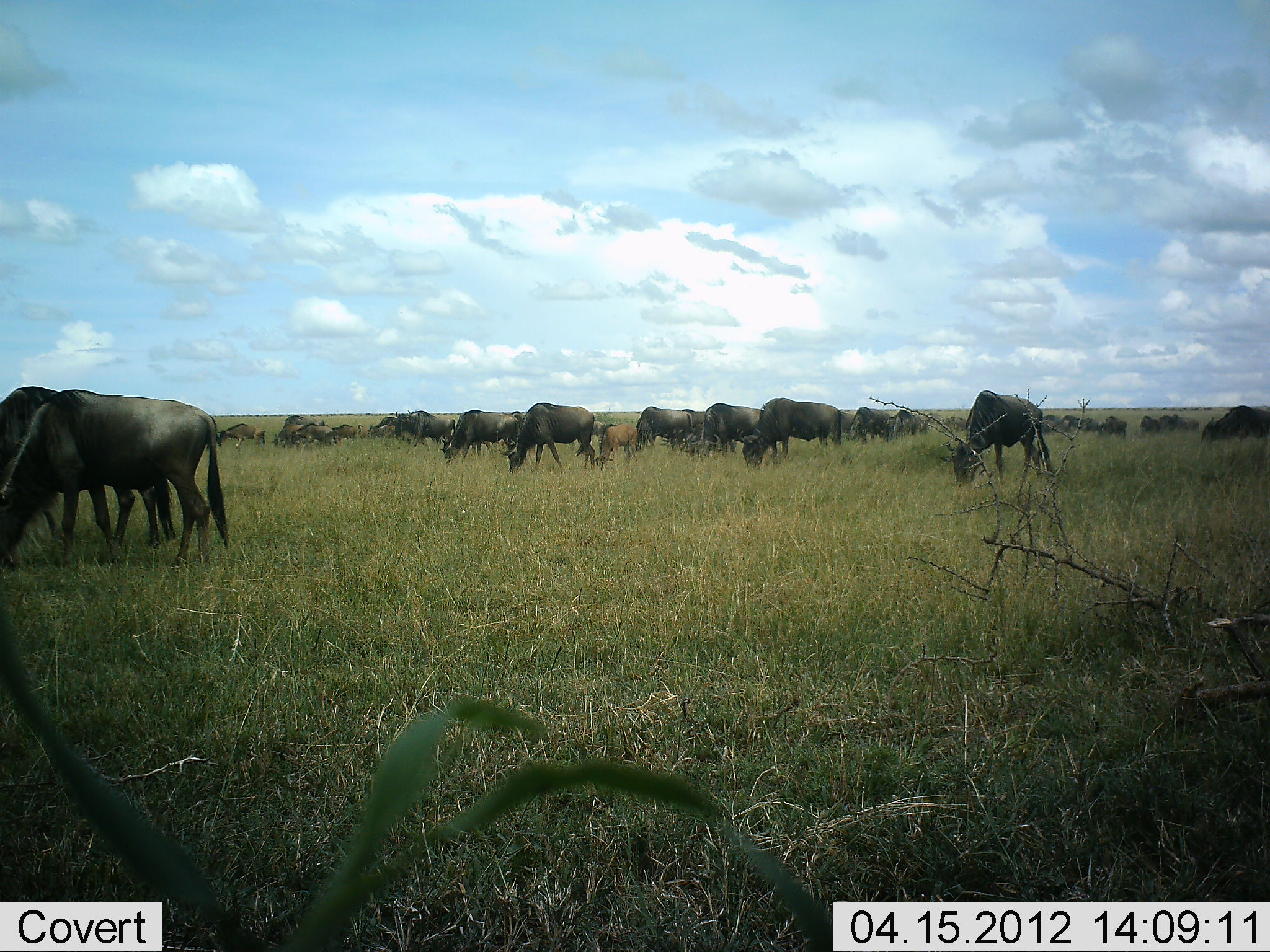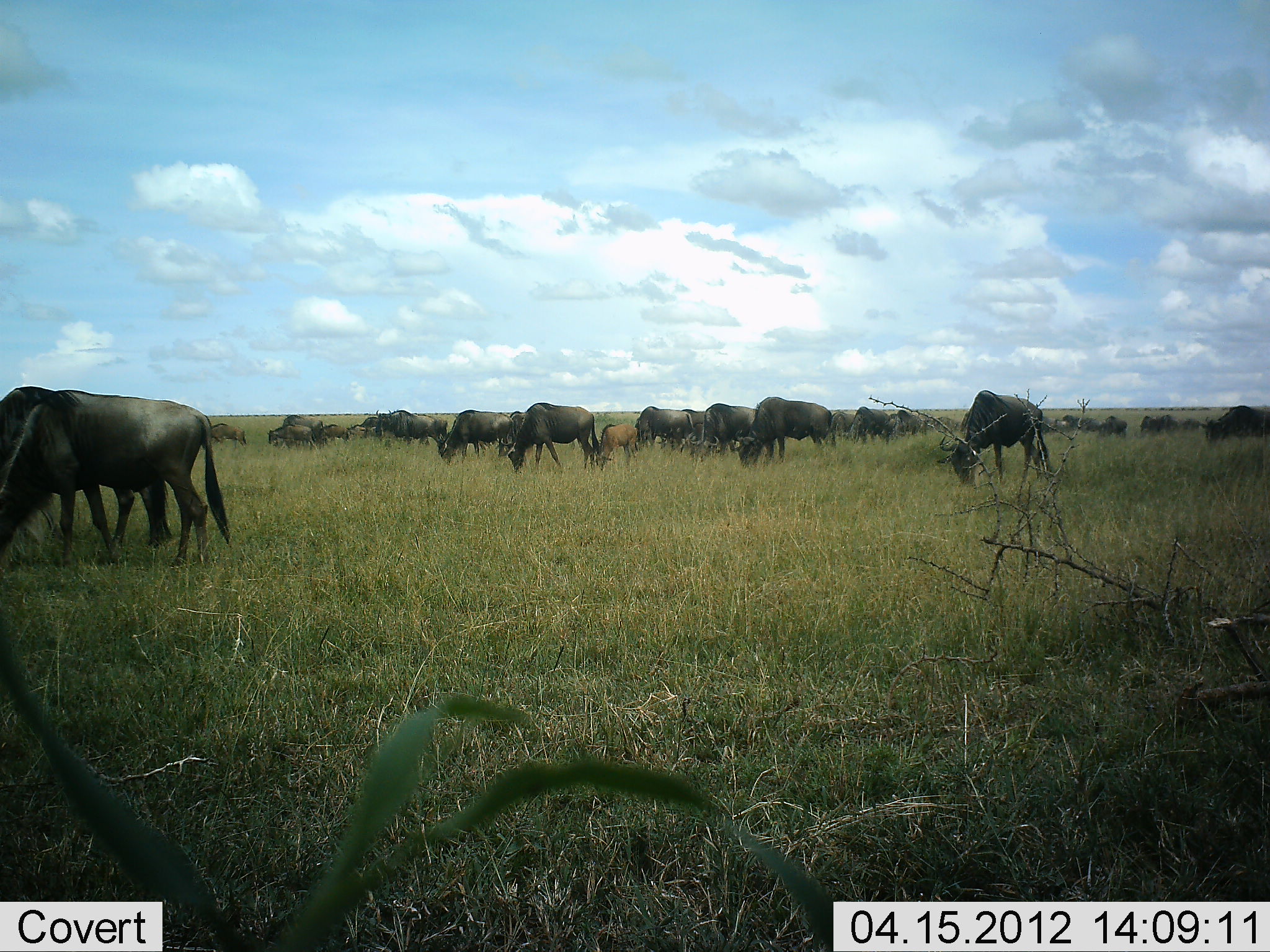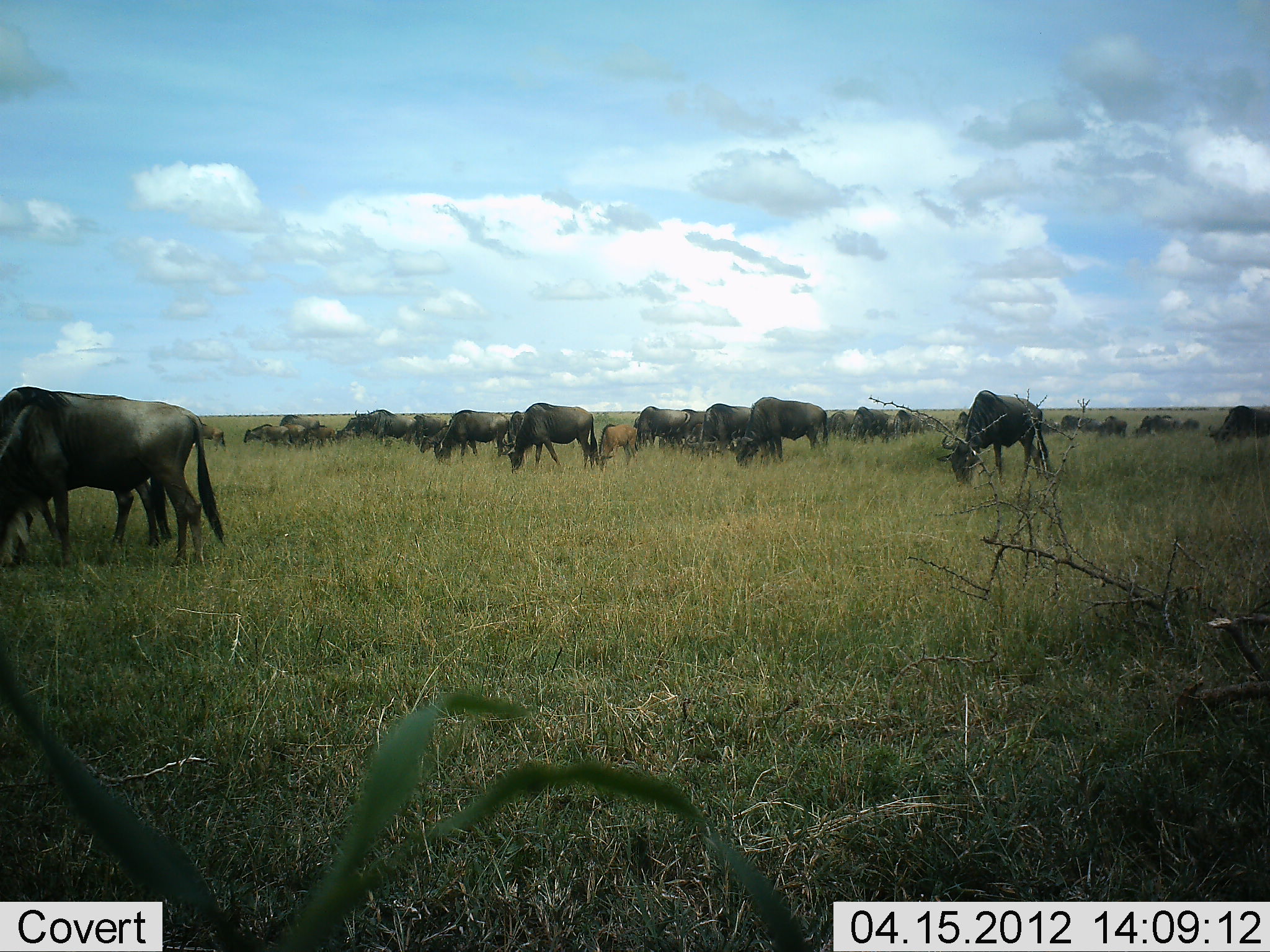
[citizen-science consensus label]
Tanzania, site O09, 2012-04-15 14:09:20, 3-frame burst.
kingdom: Animalia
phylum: Chordata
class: Mammalia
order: Artiodactyla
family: Bovidae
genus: Connochaetes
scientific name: Connochaetes taurinus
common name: blue wildebeest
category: wildebeest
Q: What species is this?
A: Wildebeest (blue wildebeest) (Connochaetes taurinus).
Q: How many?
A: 11-50.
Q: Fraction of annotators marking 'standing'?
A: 40%.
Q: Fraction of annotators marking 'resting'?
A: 0%.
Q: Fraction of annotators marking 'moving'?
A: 13%.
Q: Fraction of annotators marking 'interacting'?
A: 7%.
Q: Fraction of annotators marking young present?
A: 53%.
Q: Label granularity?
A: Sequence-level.